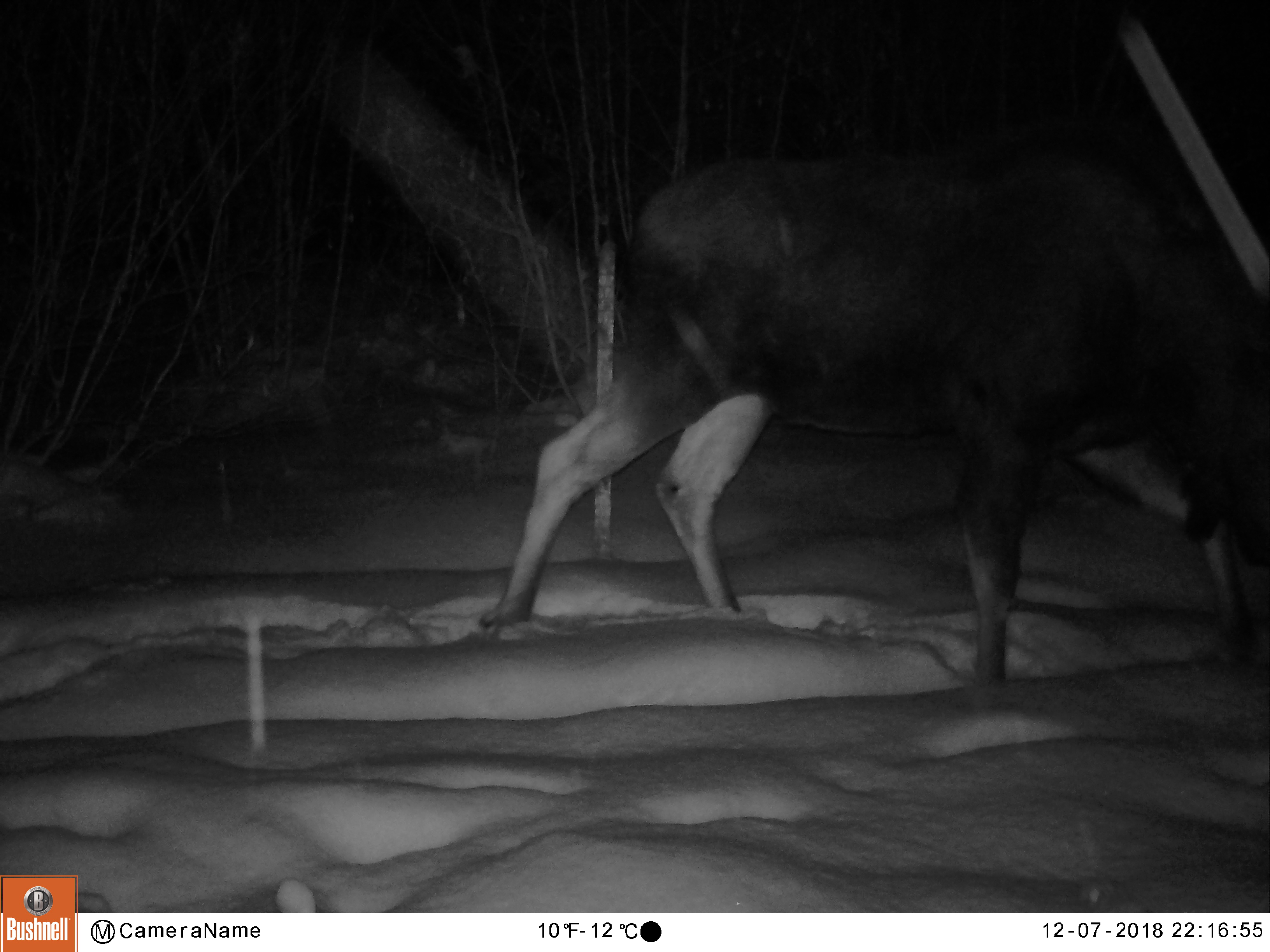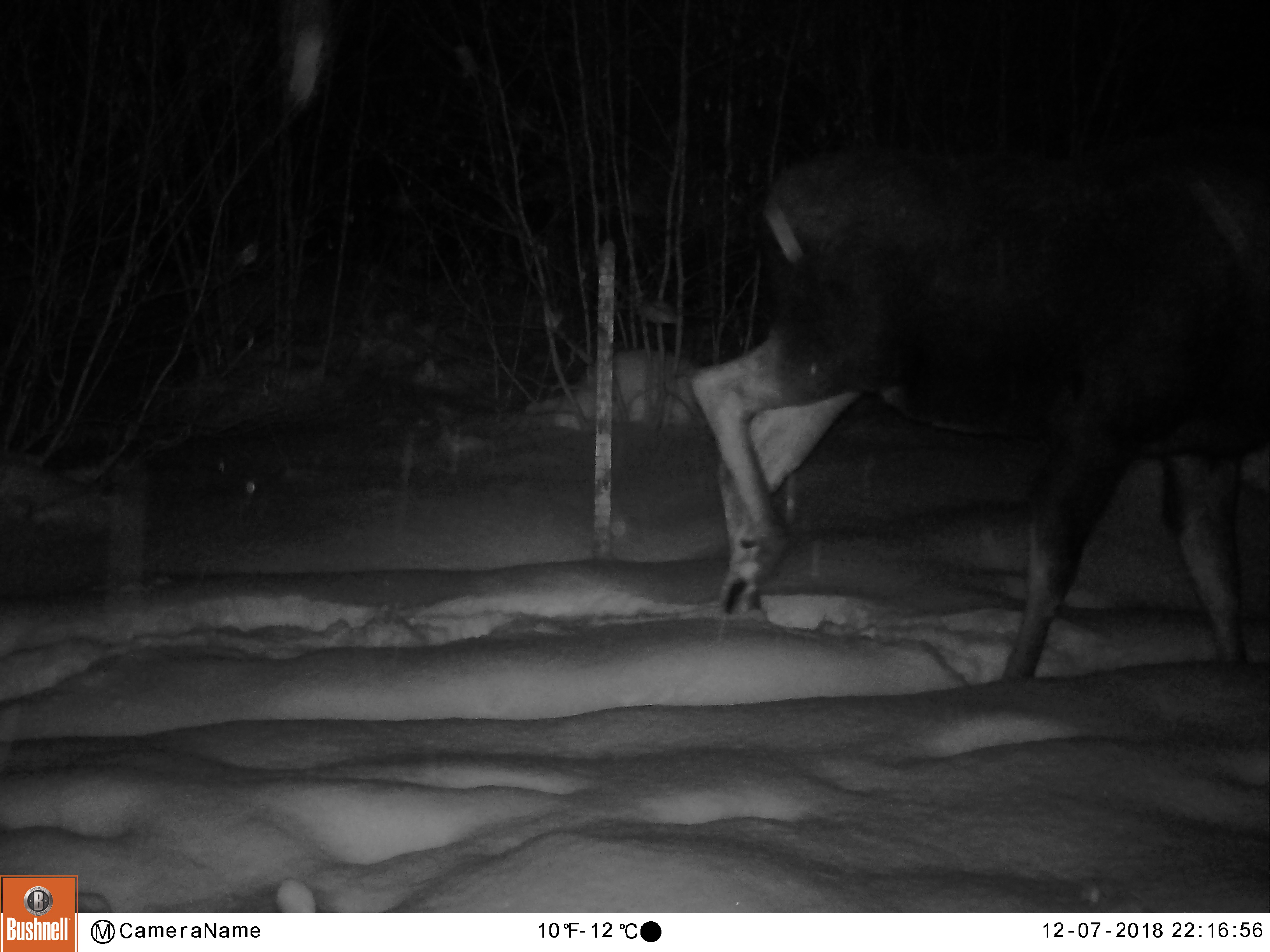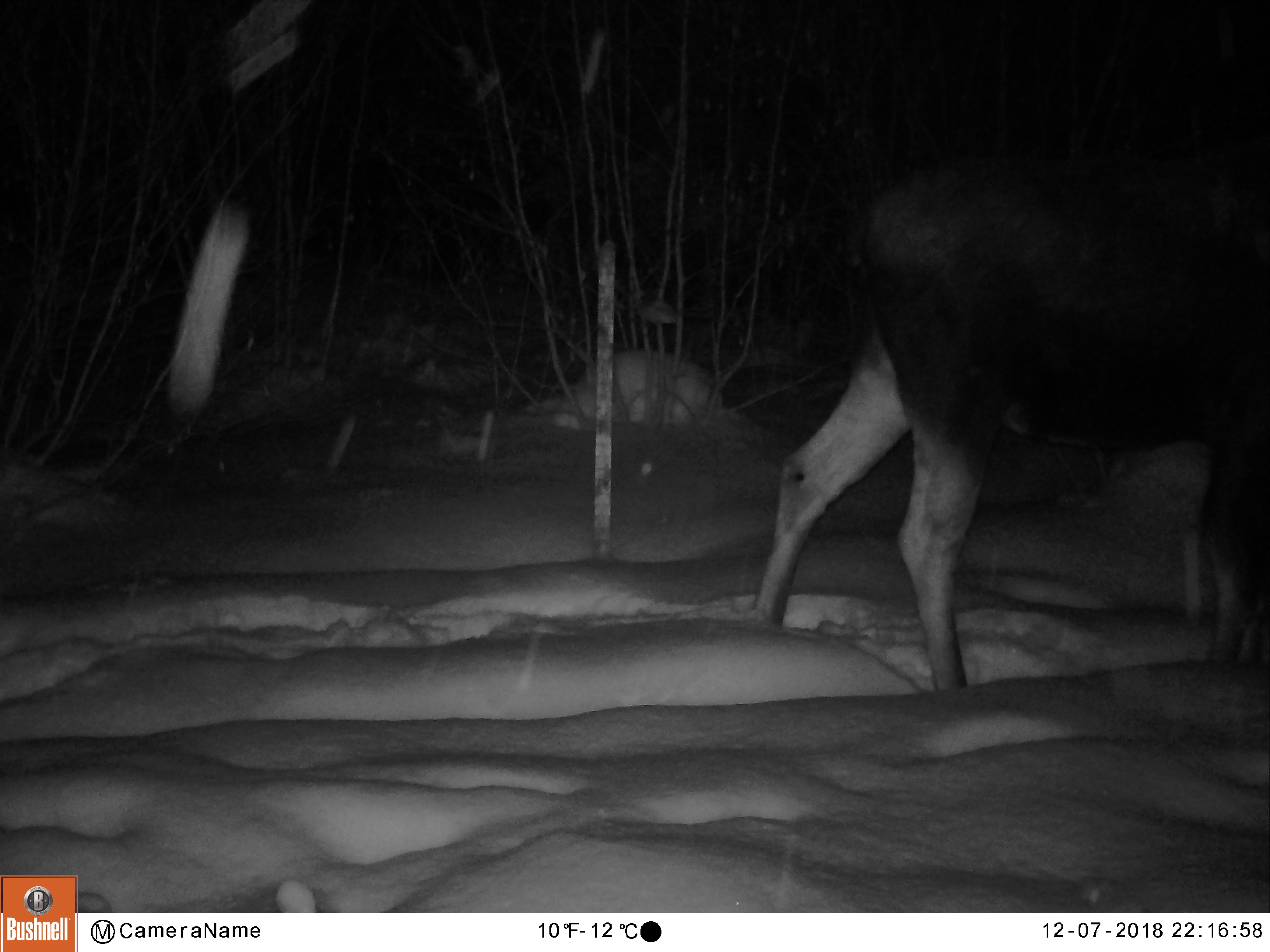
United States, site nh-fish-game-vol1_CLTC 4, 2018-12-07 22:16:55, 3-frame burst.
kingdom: Animalia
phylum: Chordata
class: Mammalia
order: Artiodactyla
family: Cervidae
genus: Alces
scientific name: Alces alces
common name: moose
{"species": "moose (Alces alces)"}